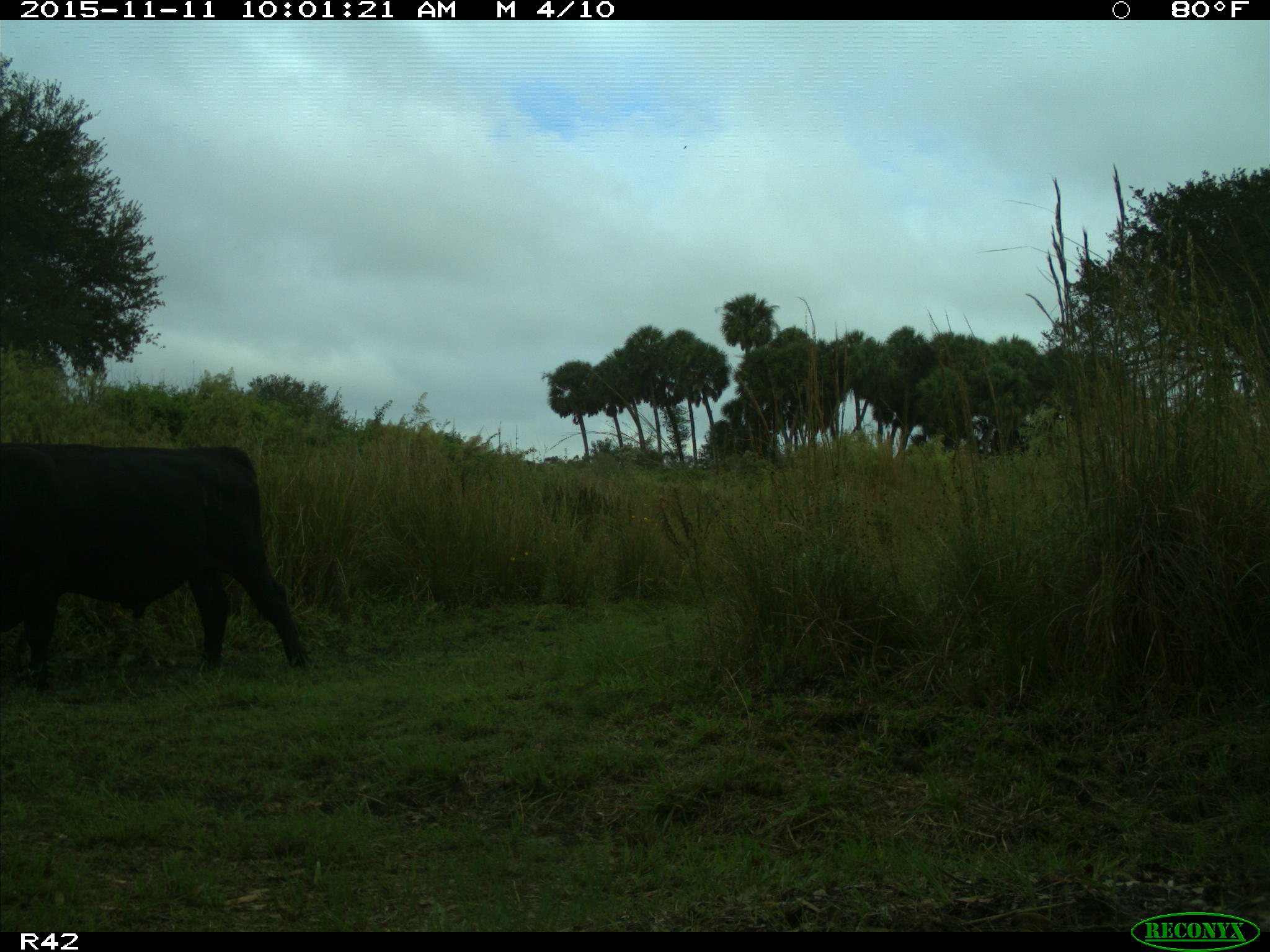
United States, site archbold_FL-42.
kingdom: Animalia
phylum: Chordata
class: Mammalia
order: Artiodactyla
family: Bovidae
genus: Bos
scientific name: Bos taurus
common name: domestic cow